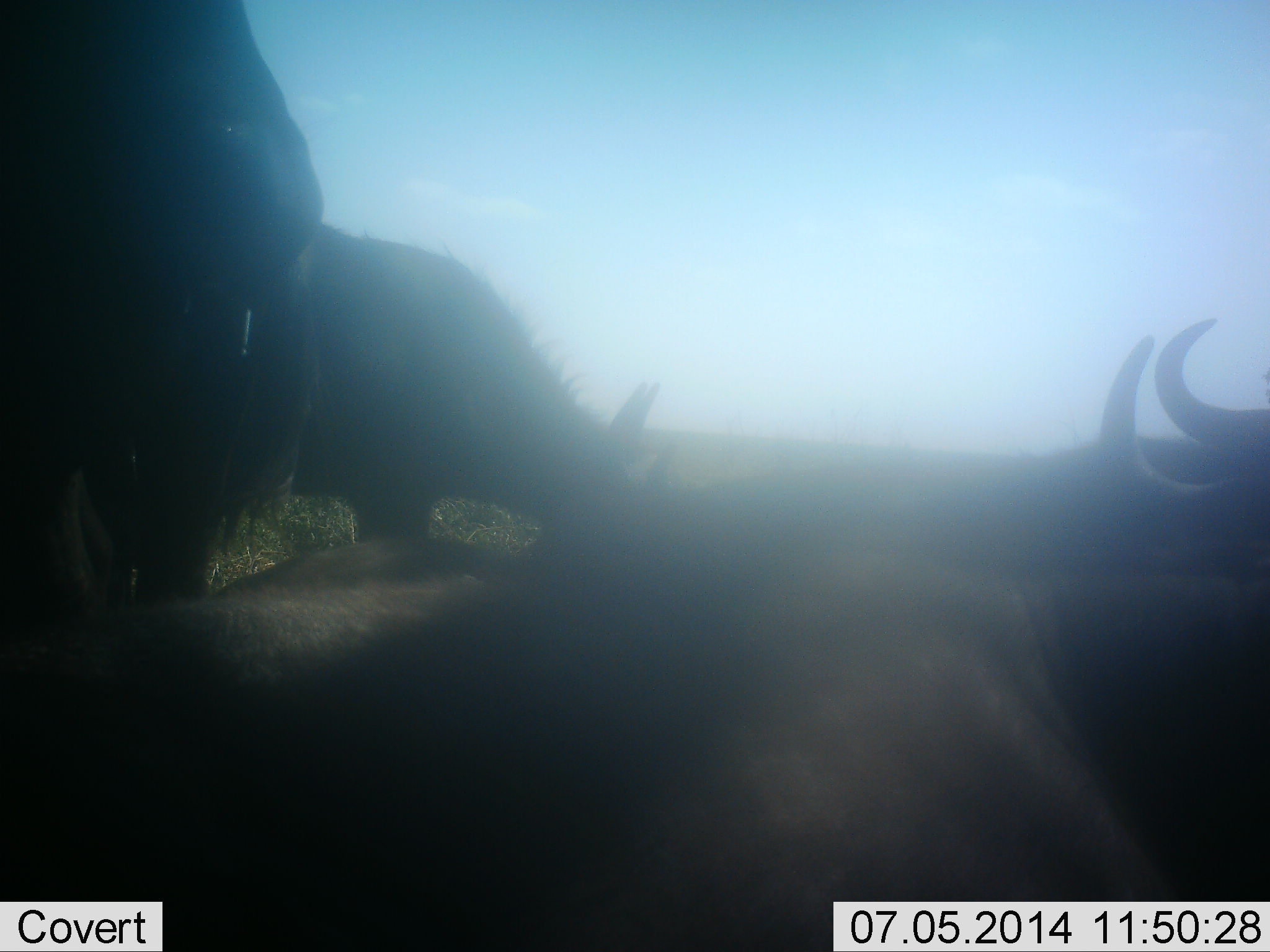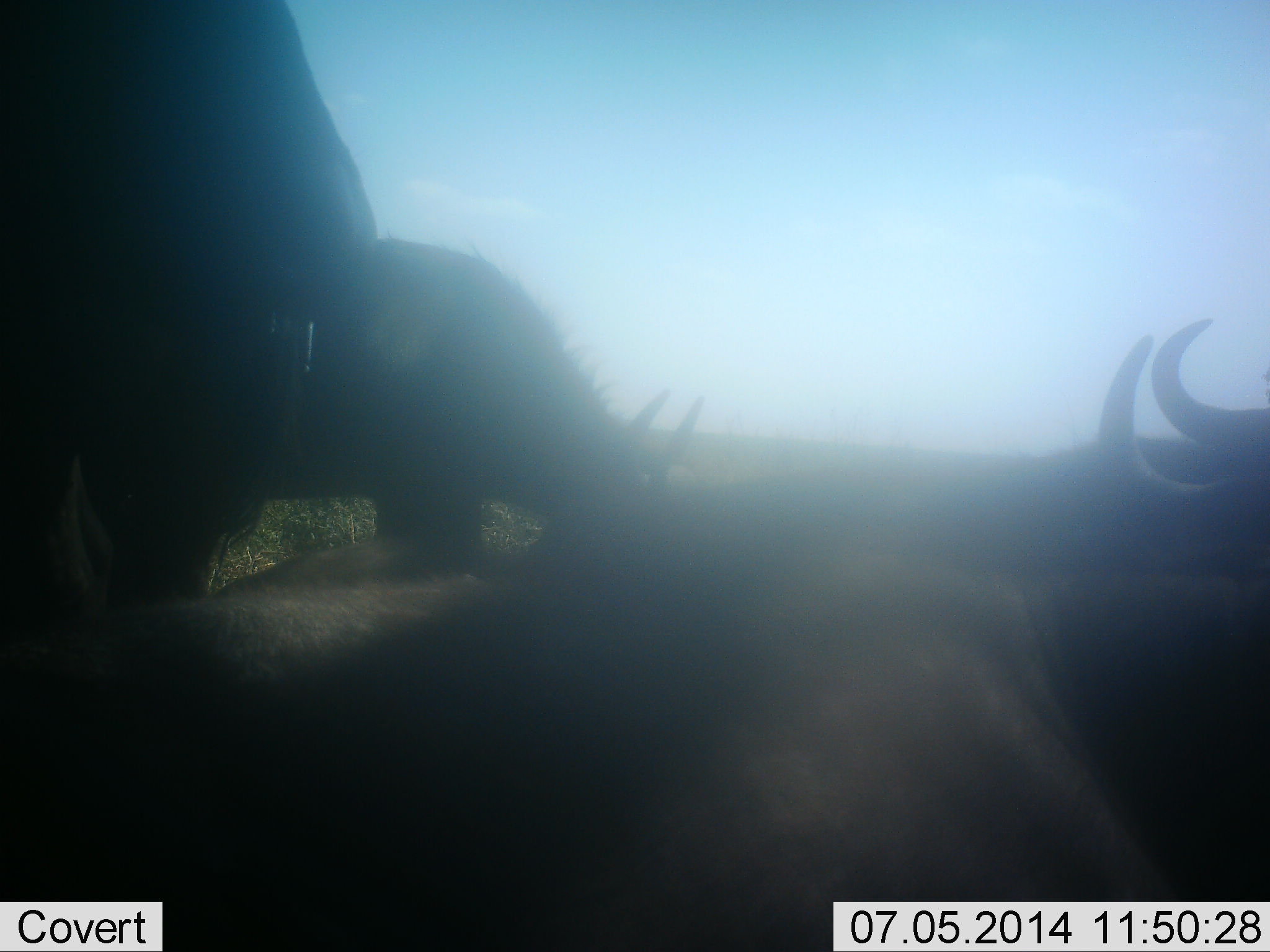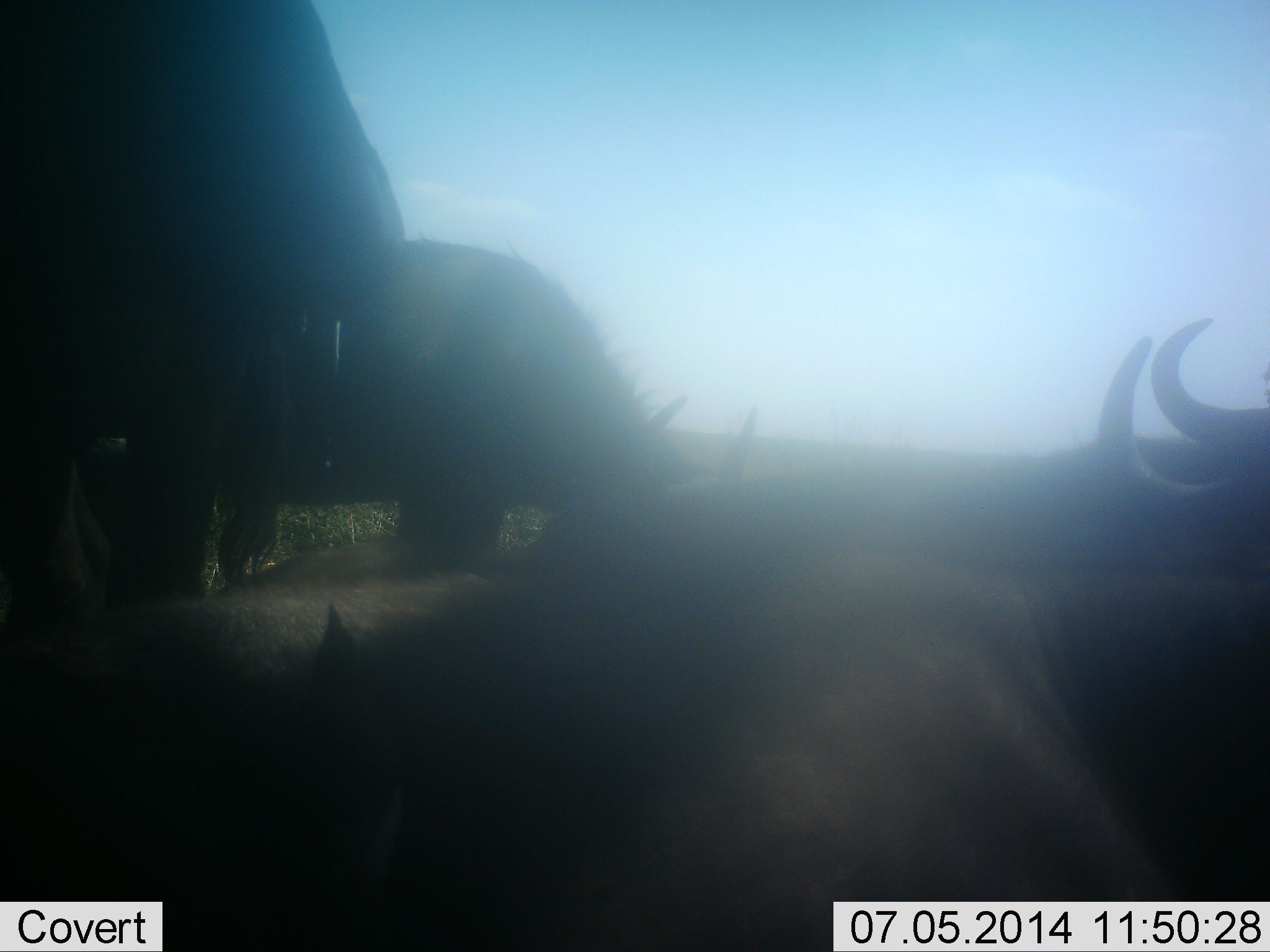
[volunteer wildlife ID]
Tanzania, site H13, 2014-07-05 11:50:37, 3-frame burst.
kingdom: Animalia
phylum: Chordata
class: Mammalia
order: Artiodactyla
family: Bovidae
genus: Connochaetes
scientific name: Connochaetes taurinus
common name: blue wildebeest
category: wildebeest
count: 4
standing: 30%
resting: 80%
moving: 10%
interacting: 0%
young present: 0%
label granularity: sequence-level